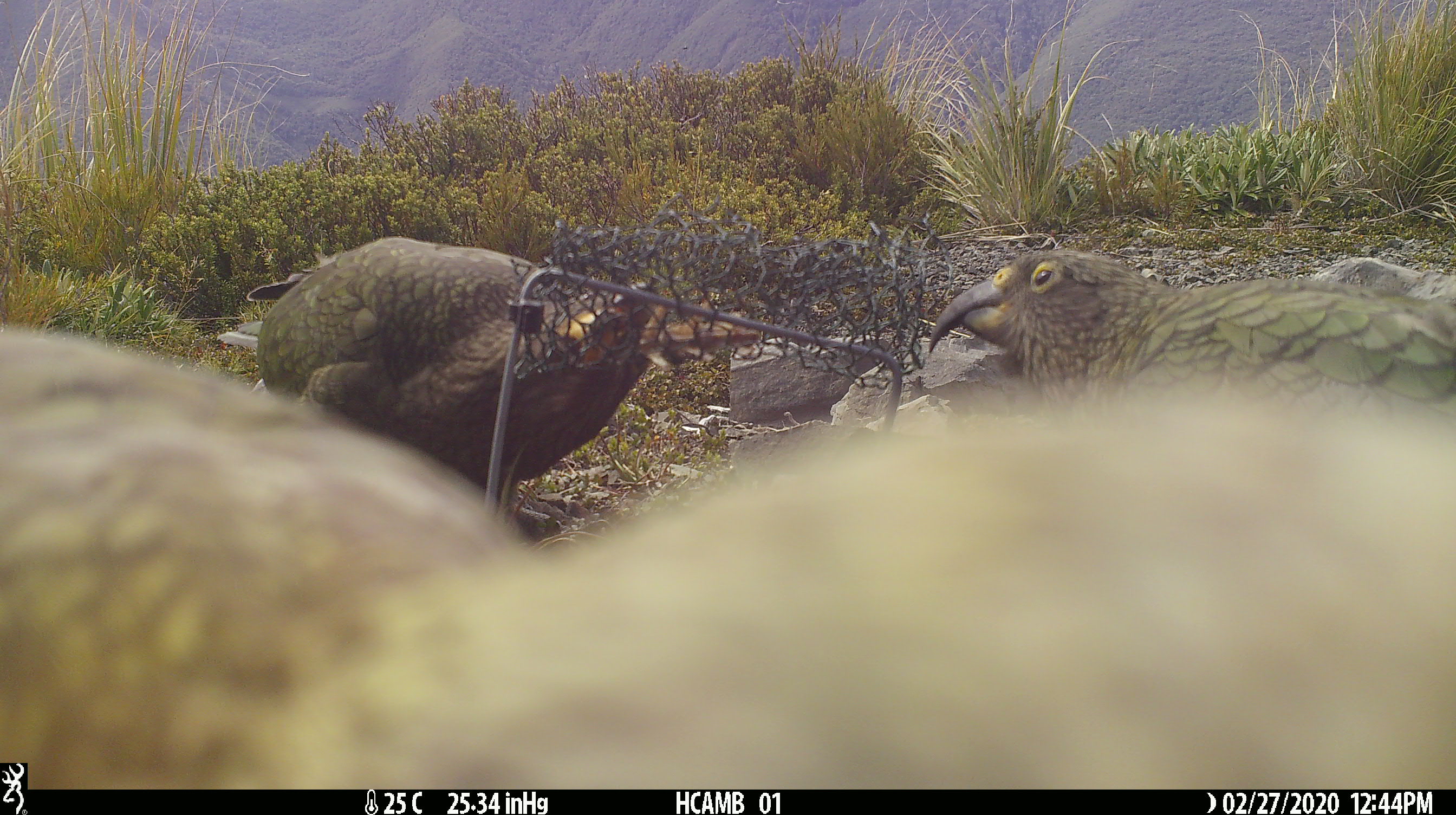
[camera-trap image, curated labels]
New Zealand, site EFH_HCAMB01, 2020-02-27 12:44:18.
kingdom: Animalia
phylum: Chordata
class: Aves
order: Psittaciformes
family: Strigopidae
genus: Nestor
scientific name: Nestor notabilis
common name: kea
Kea (Nestor notabilis).